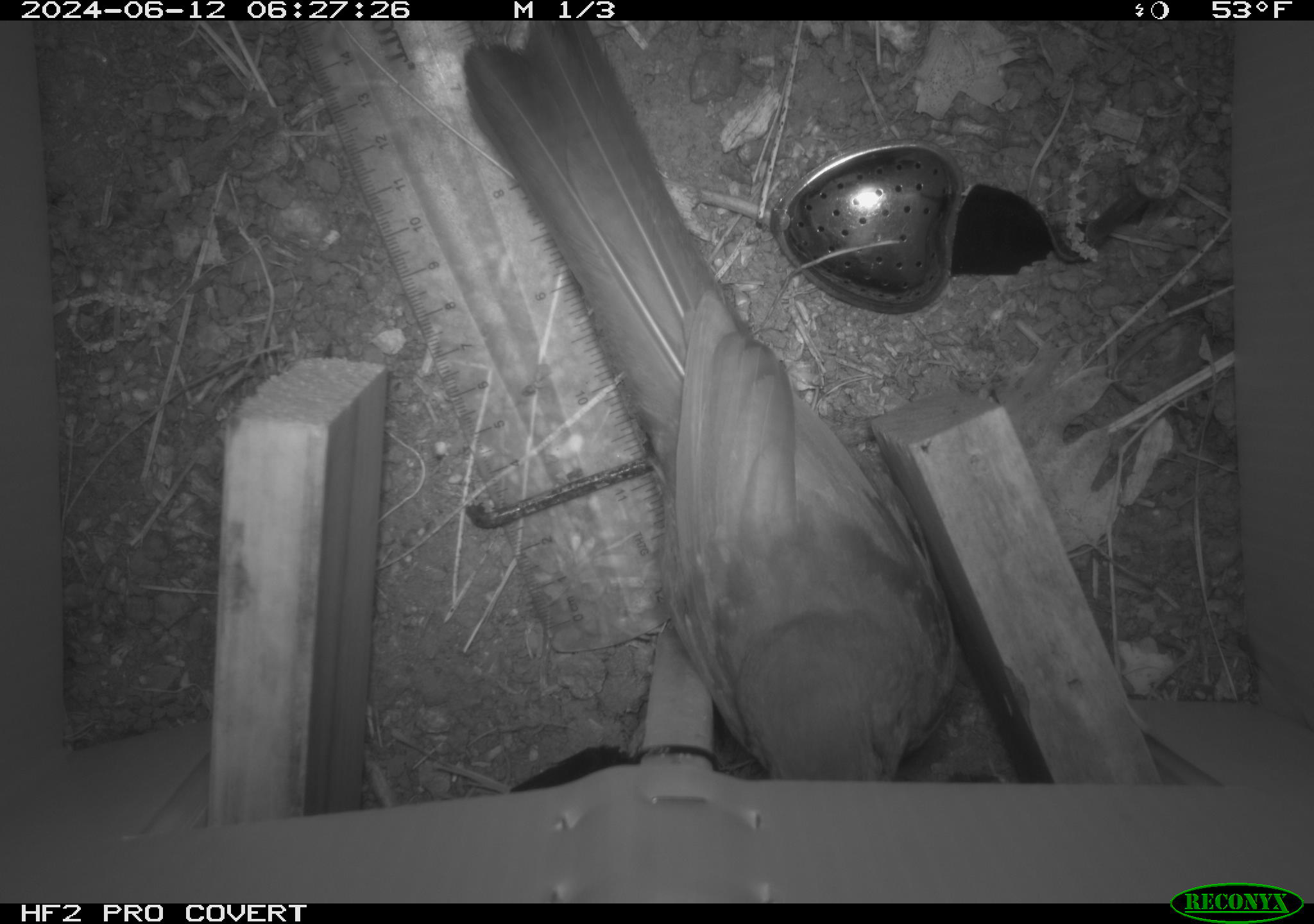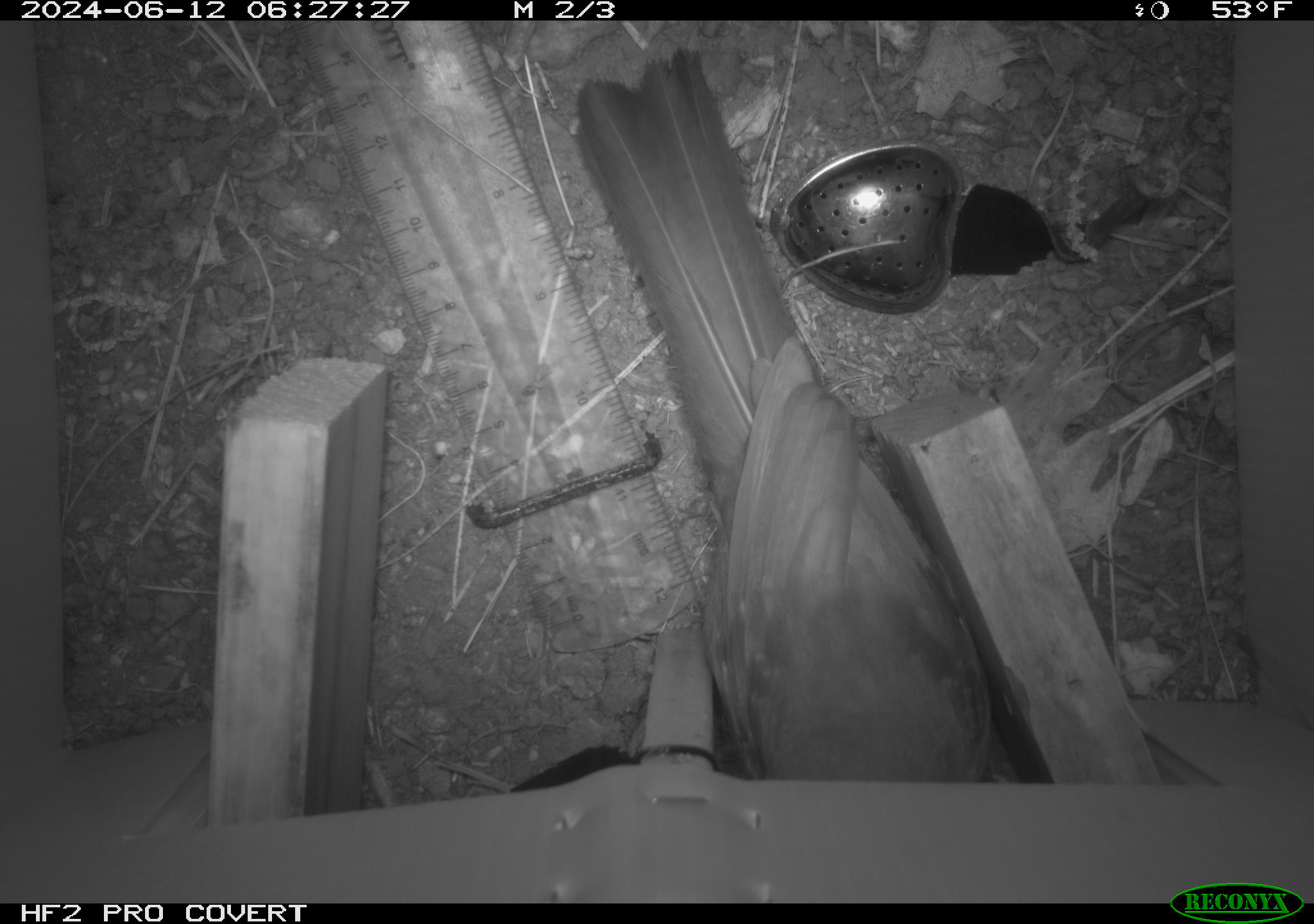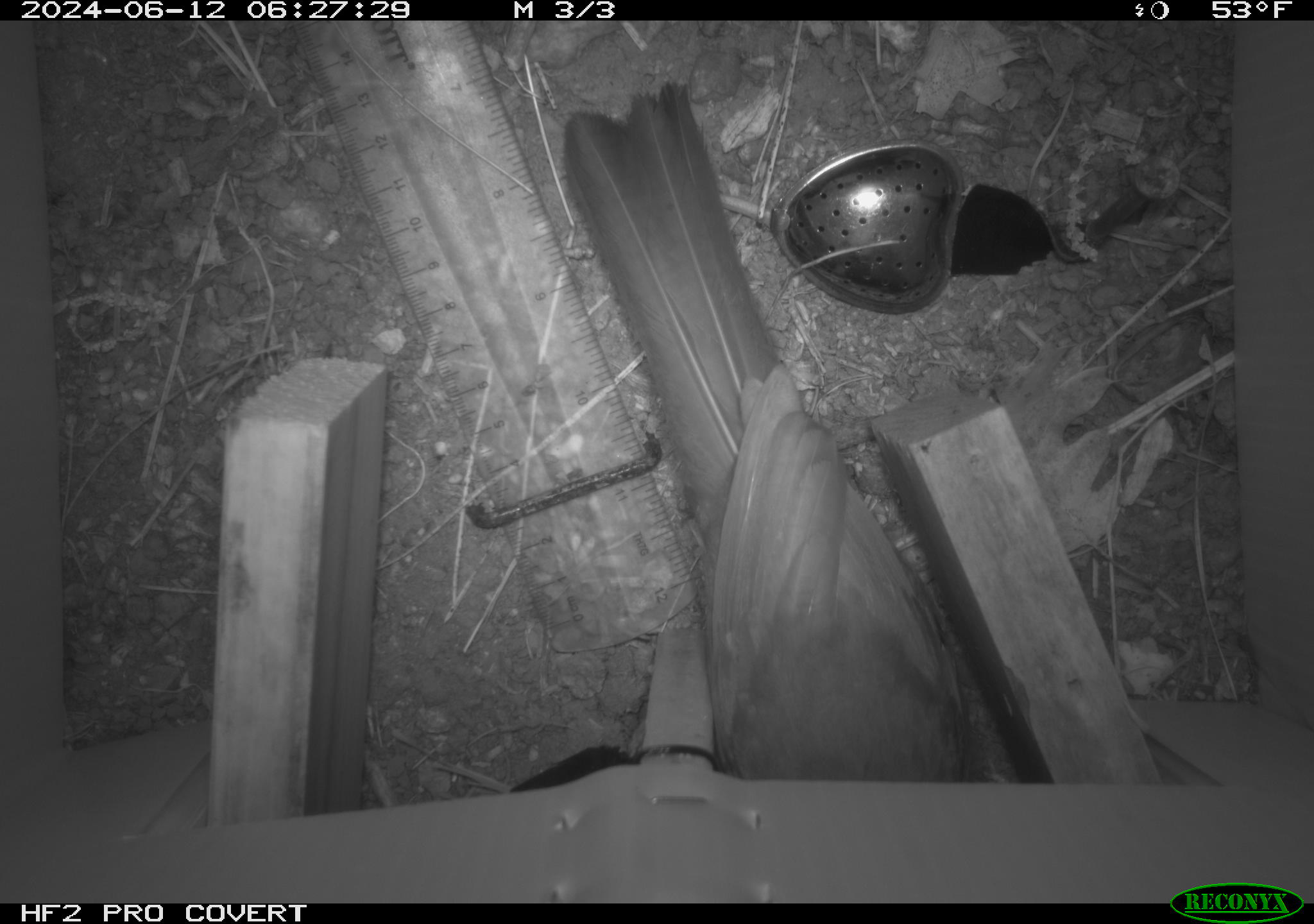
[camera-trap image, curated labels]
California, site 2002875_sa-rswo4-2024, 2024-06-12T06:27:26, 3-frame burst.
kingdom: Animalia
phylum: Chordata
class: Aves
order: Passeriformes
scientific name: Passeriformes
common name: passerines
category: passeriformes order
Passeriformes order (passerines) (Passeriformes).